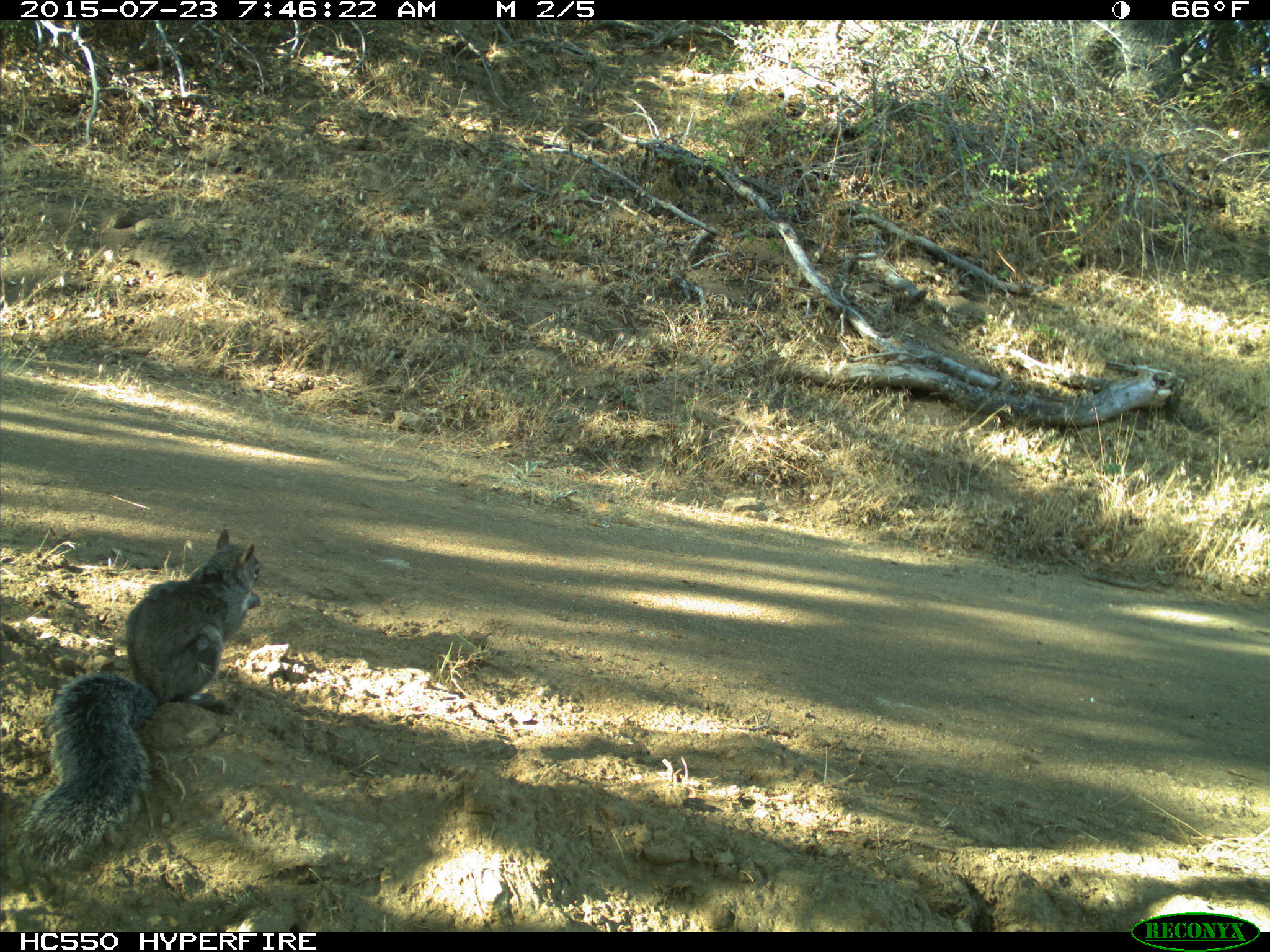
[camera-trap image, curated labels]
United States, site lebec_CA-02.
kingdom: Animalia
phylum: Chordata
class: Mammalia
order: Rodentia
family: Sciuridae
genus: Sciurus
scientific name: Sciurus carolinensis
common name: eastern gray squirrel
Sciurus carolinensis (eastern gray squirrel).